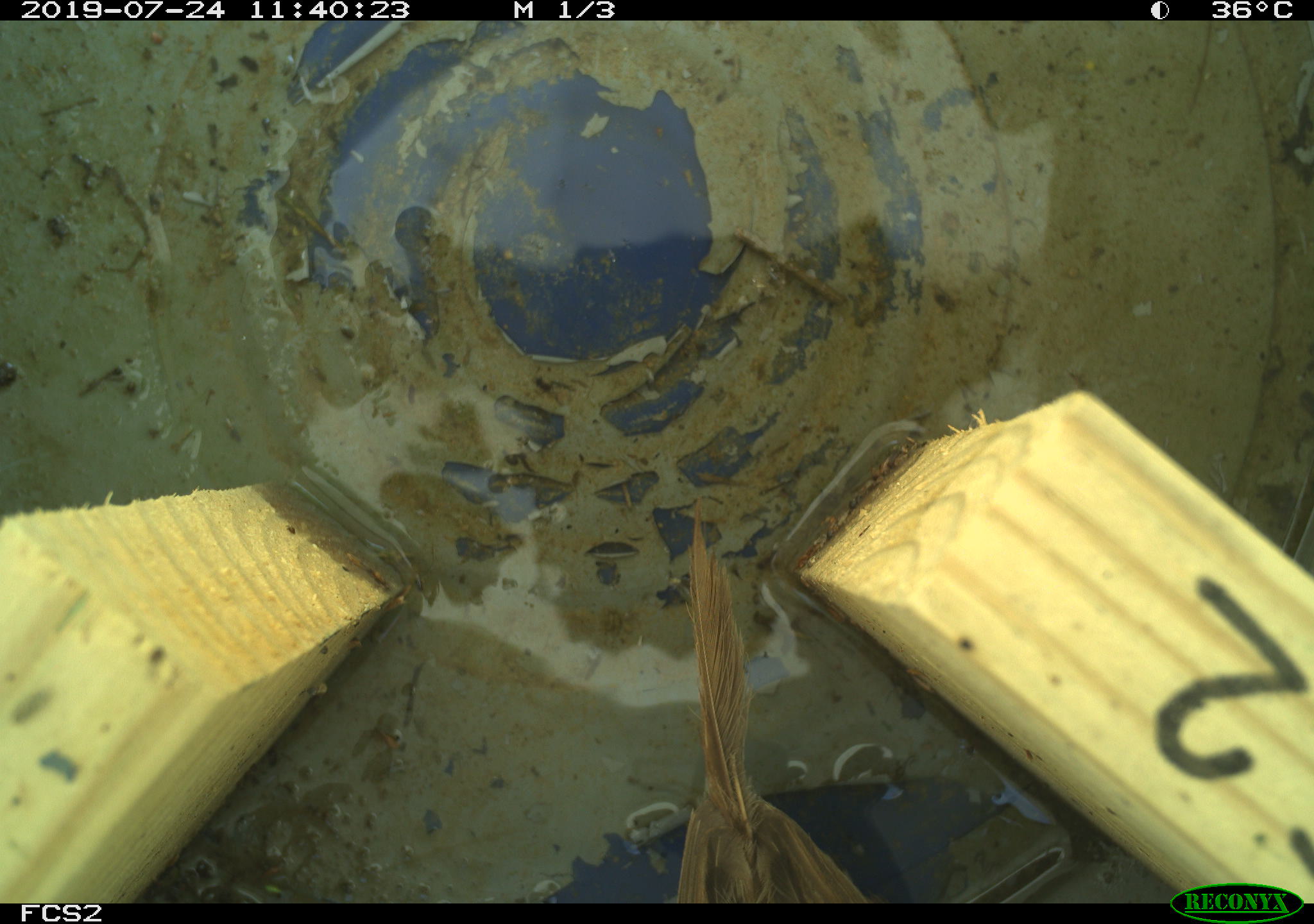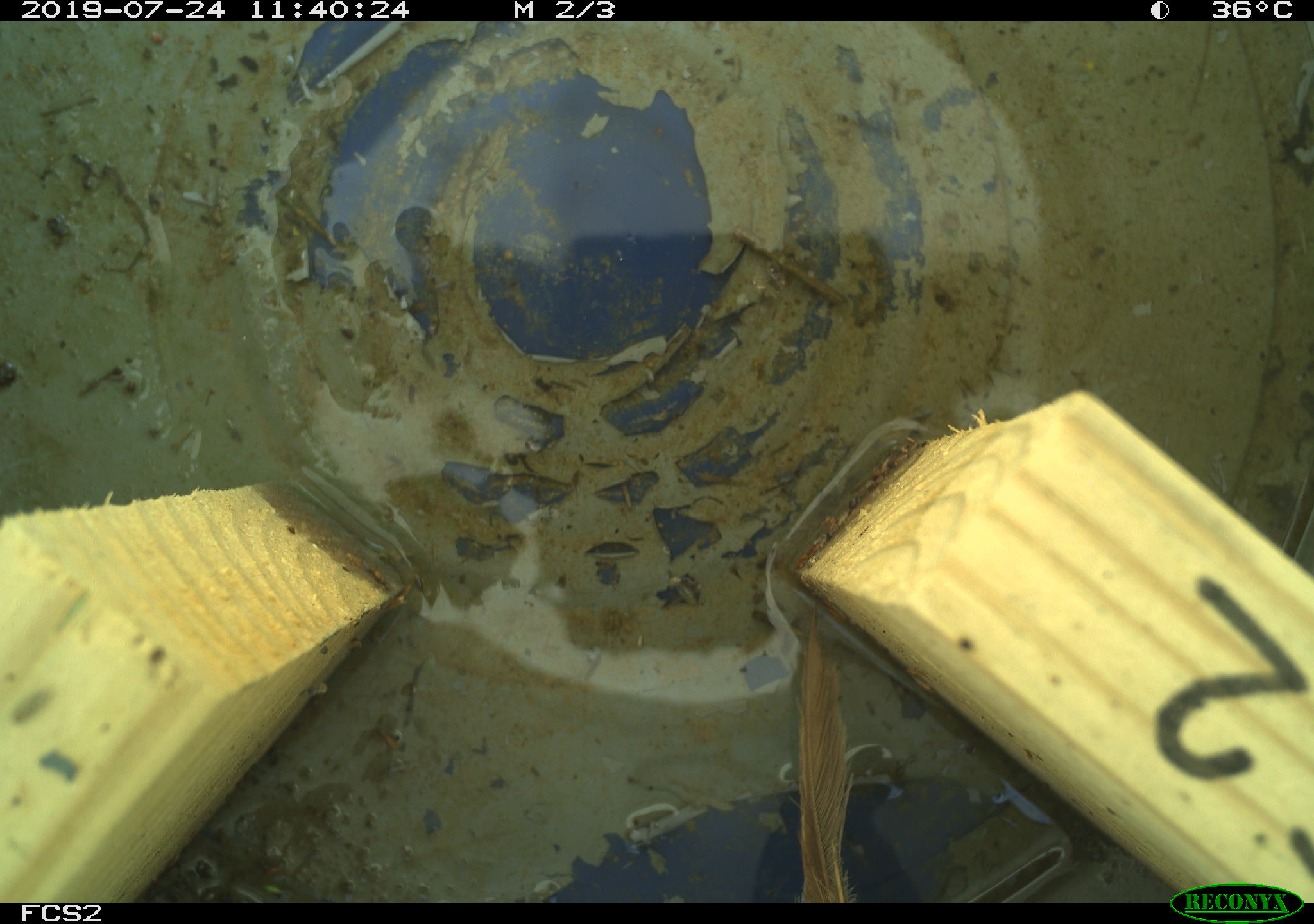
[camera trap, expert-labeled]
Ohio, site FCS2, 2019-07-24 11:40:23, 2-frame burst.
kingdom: Animalia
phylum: Chordata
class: Aves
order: Passeriformes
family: Passerellidae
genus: Melospiza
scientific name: Melospiza melodia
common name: song sparrow